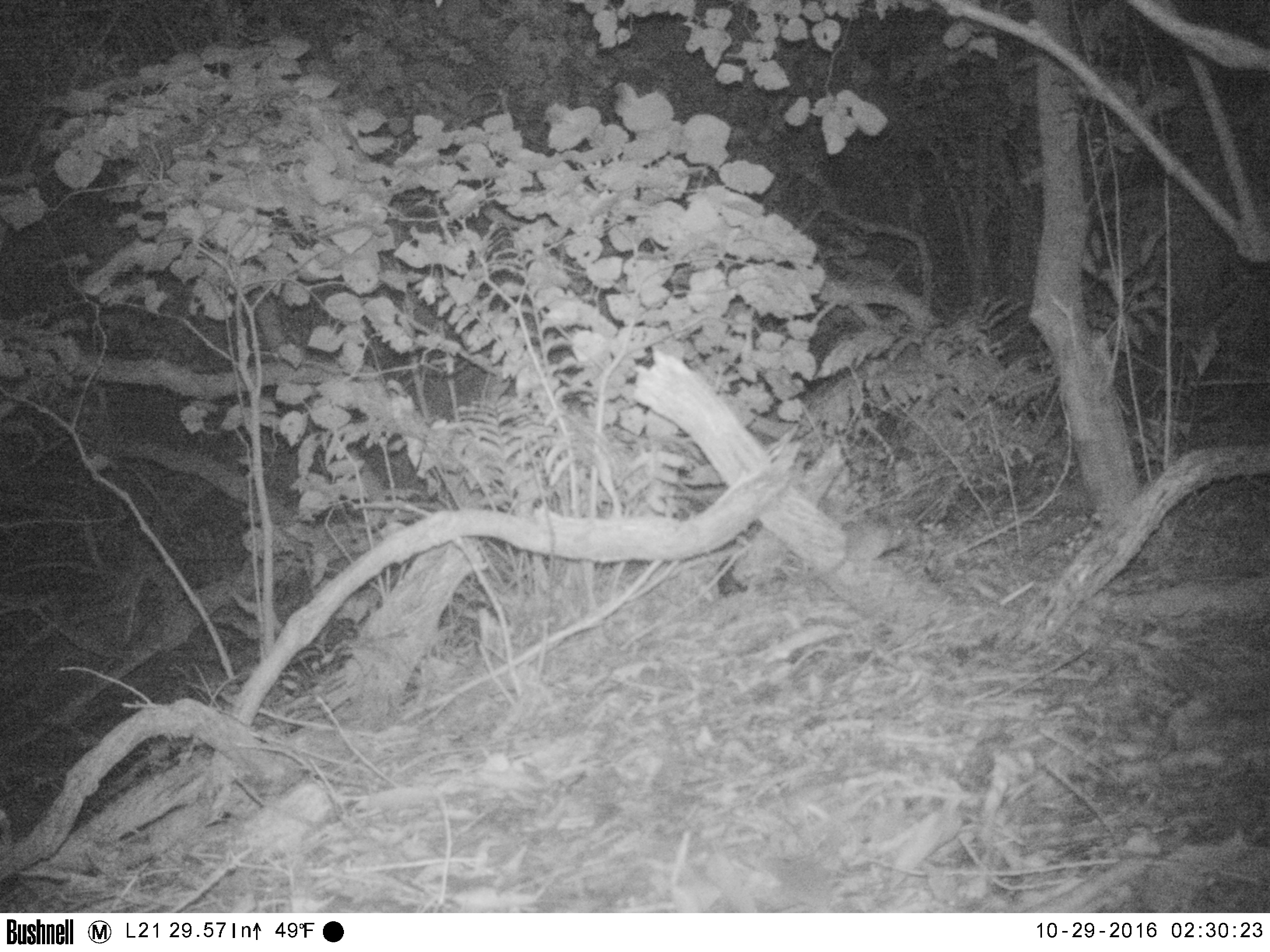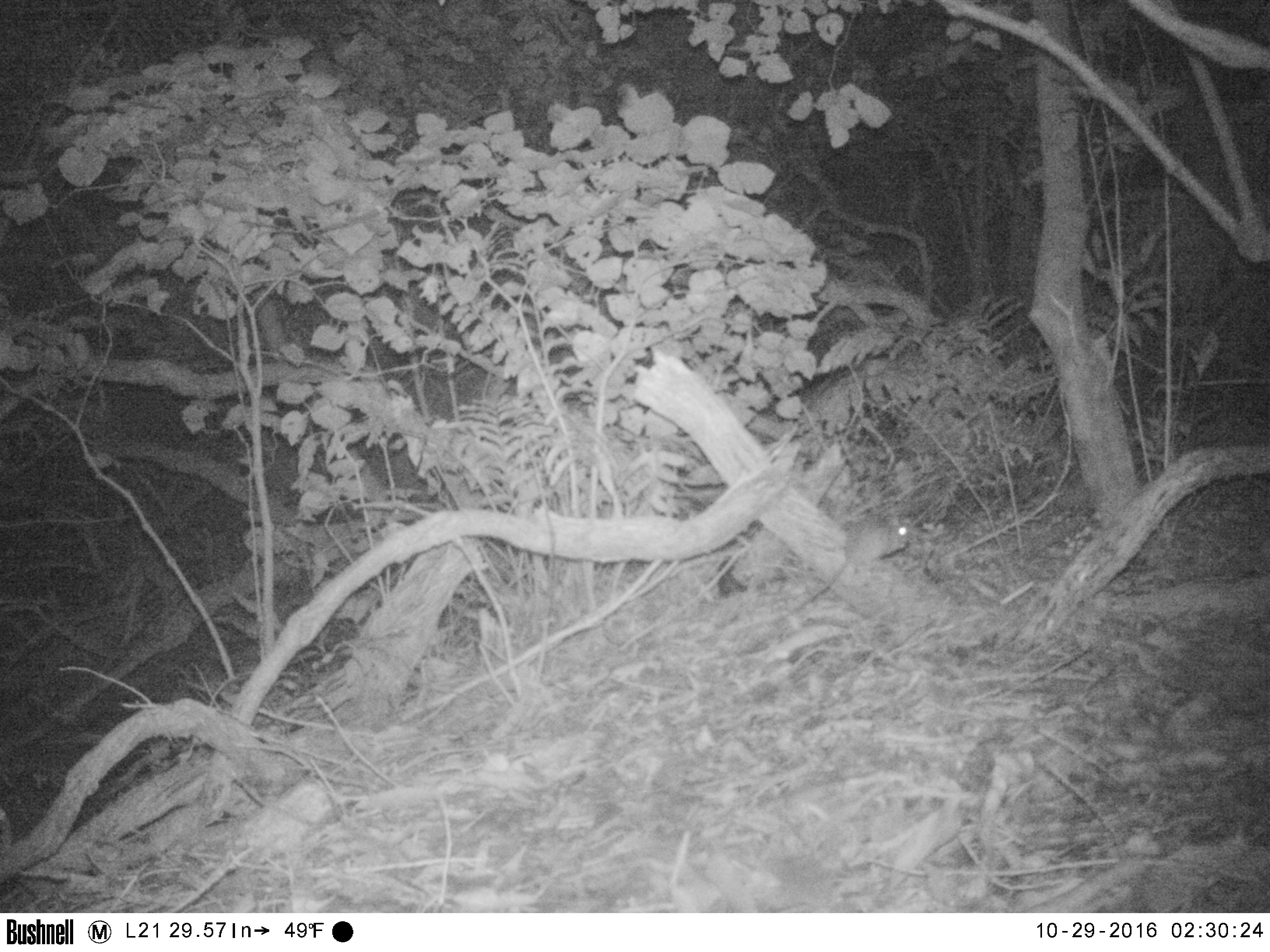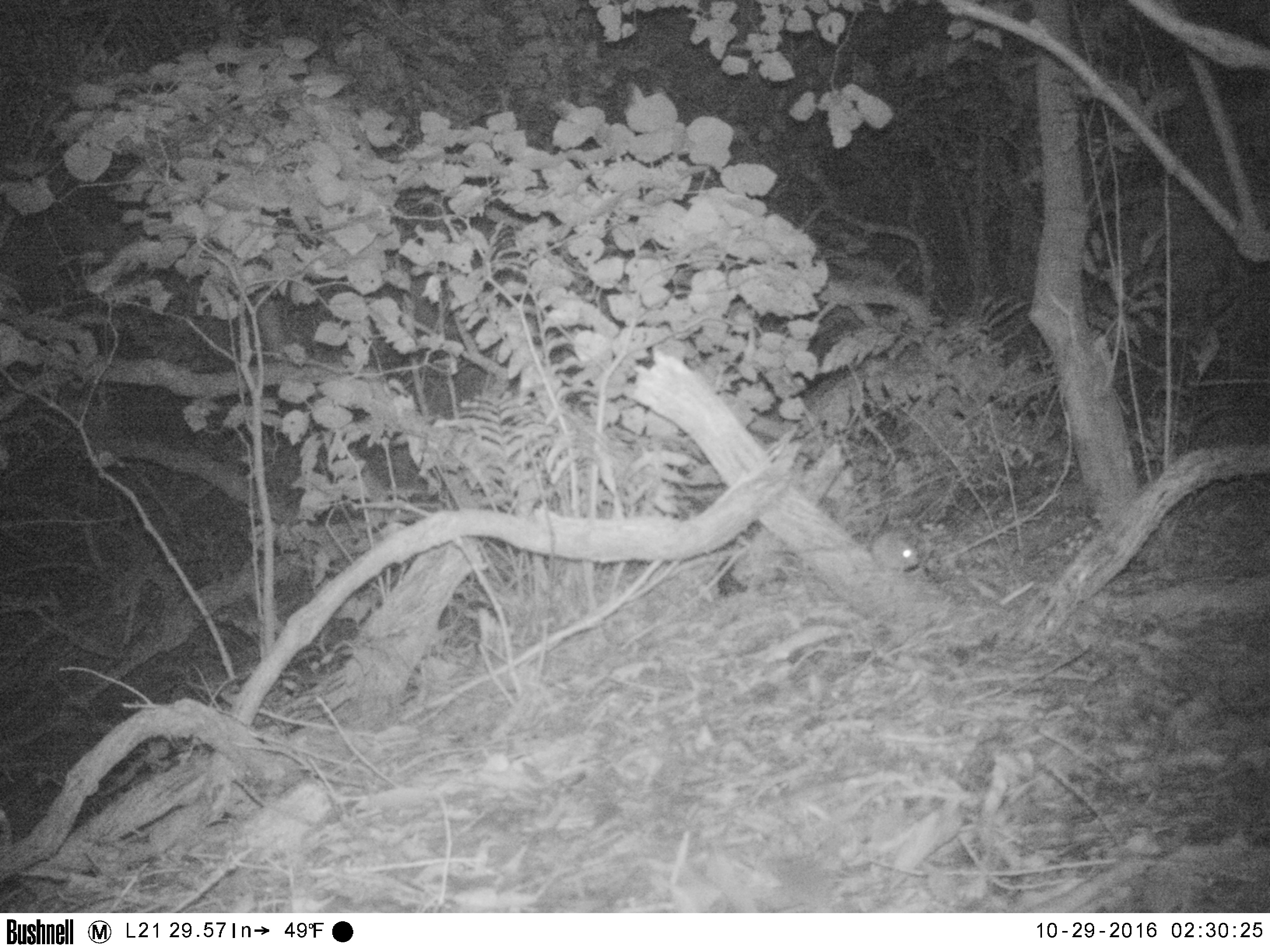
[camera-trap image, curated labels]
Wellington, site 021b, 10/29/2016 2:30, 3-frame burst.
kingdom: Animalia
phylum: Chordata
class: Mammalia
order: Rodentia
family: Muridae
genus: Rattus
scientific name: Rattus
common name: rat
Rat (Rattus).